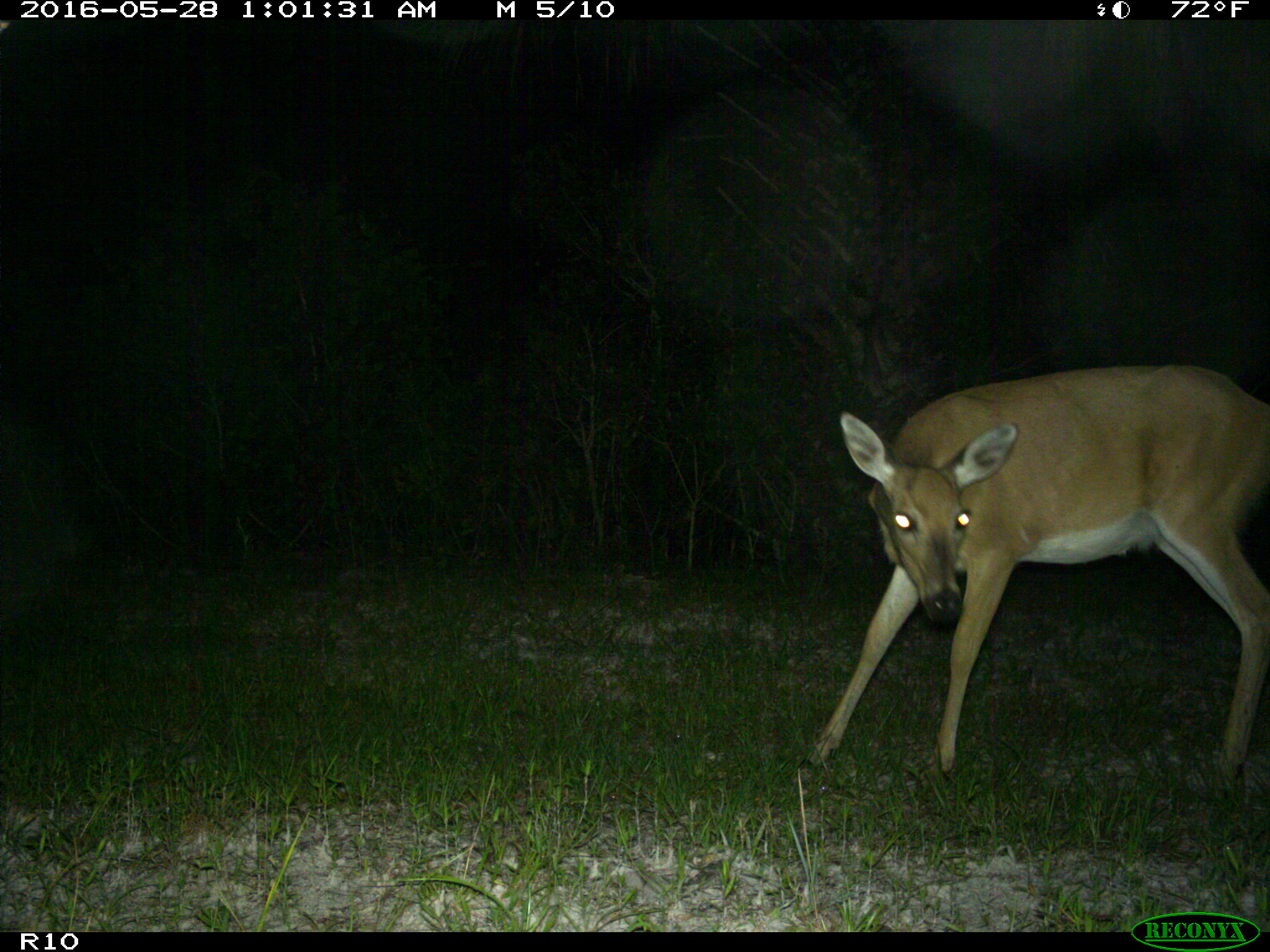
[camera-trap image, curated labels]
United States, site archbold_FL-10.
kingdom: Animalia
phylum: Chordata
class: Mammalia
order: Artiodactyla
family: Cervidae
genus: Odocoileus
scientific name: Odocoileus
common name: deer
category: unidentified deer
Unidentified deer (deer) (Odocoileus).